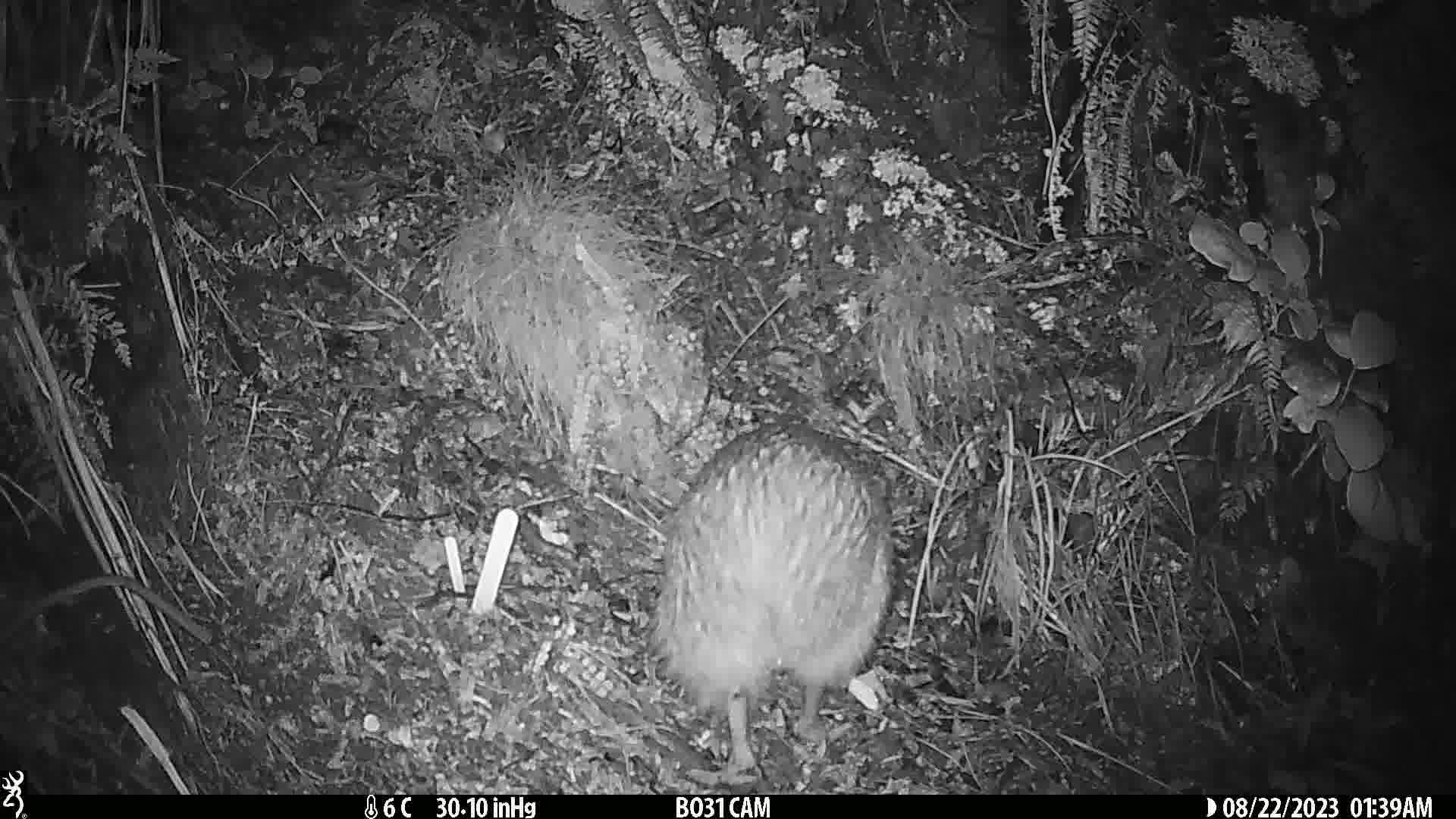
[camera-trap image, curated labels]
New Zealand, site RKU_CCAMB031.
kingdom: Animalia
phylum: Chordata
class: Aves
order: Apterygiformes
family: Apterygidae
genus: Apteryx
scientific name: Apteryx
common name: kiwi